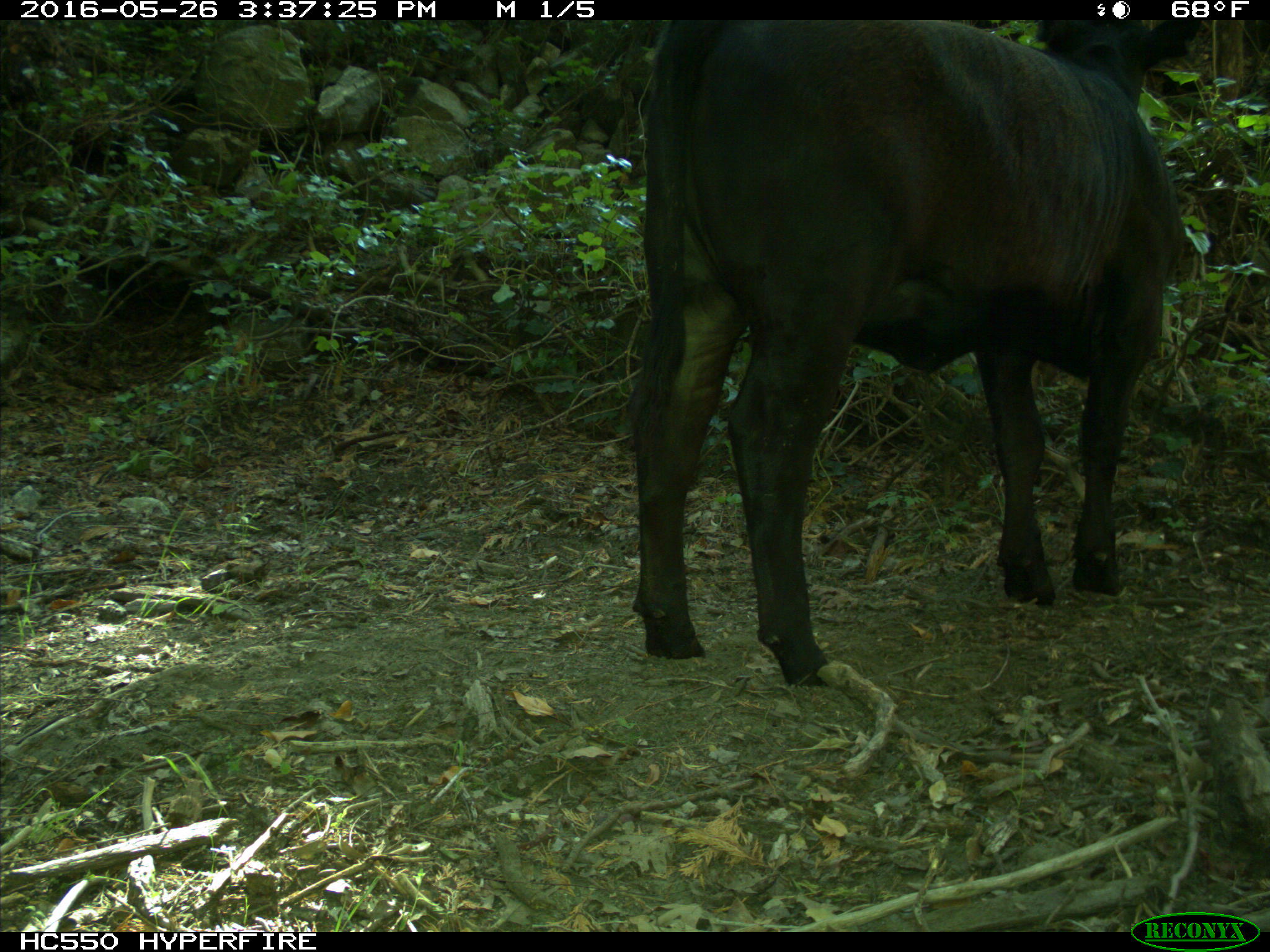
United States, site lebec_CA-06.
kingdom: Animalia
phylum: Chordata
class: Mammalia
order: Artiodactyla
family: Bovidae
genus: Bos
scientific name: Bos taurus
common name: domestic cow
Bos taurus (domestic cow).